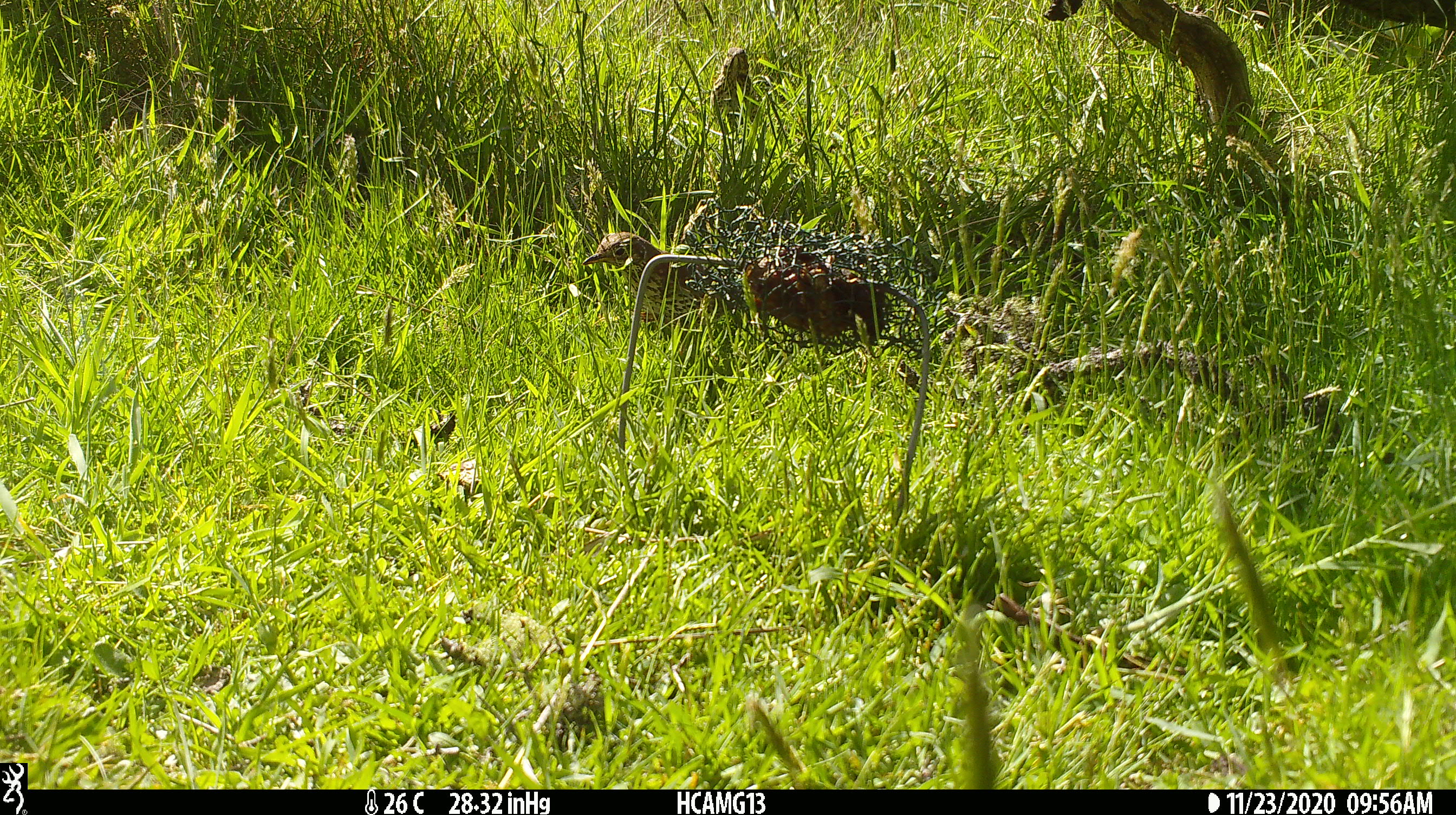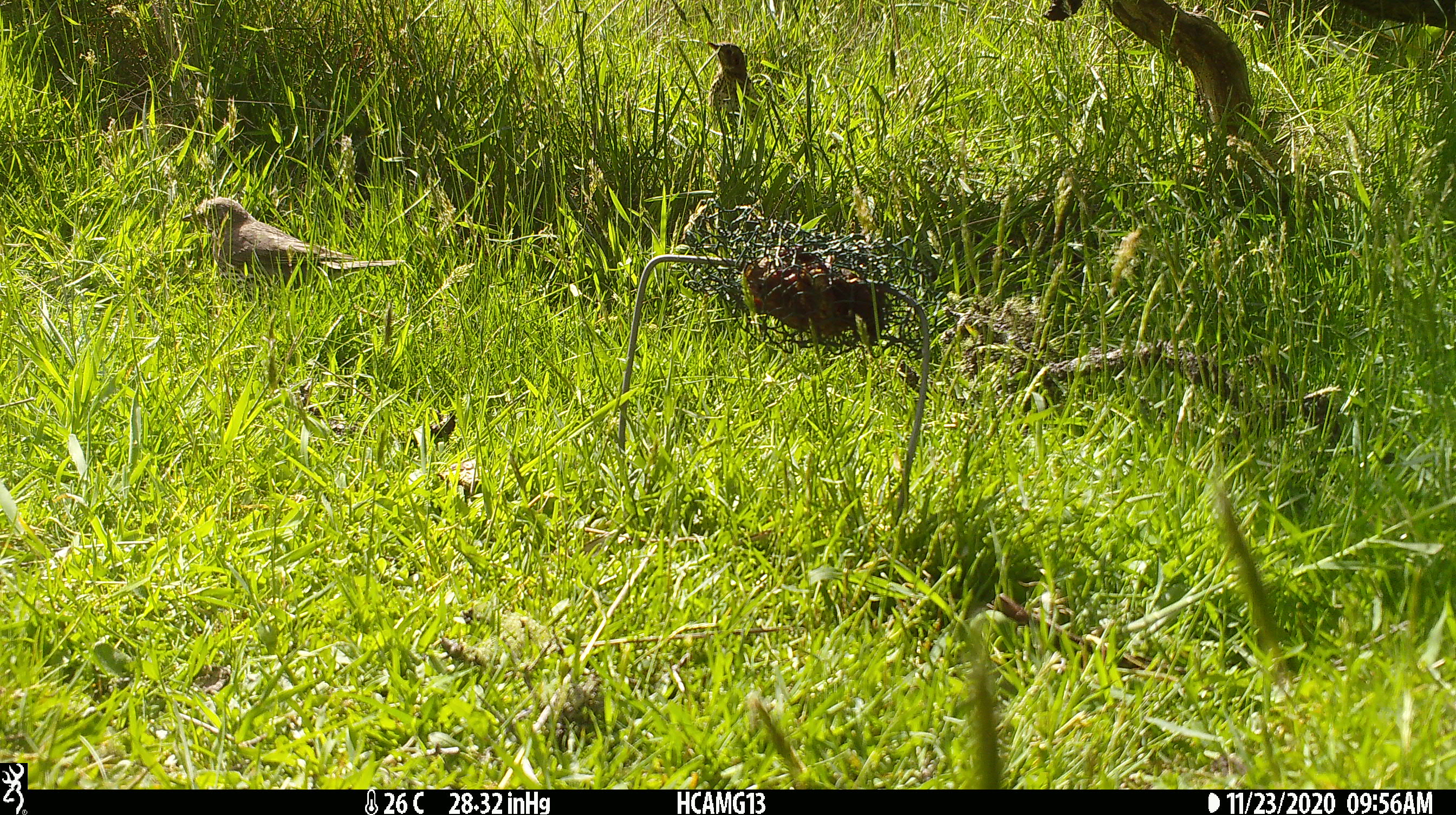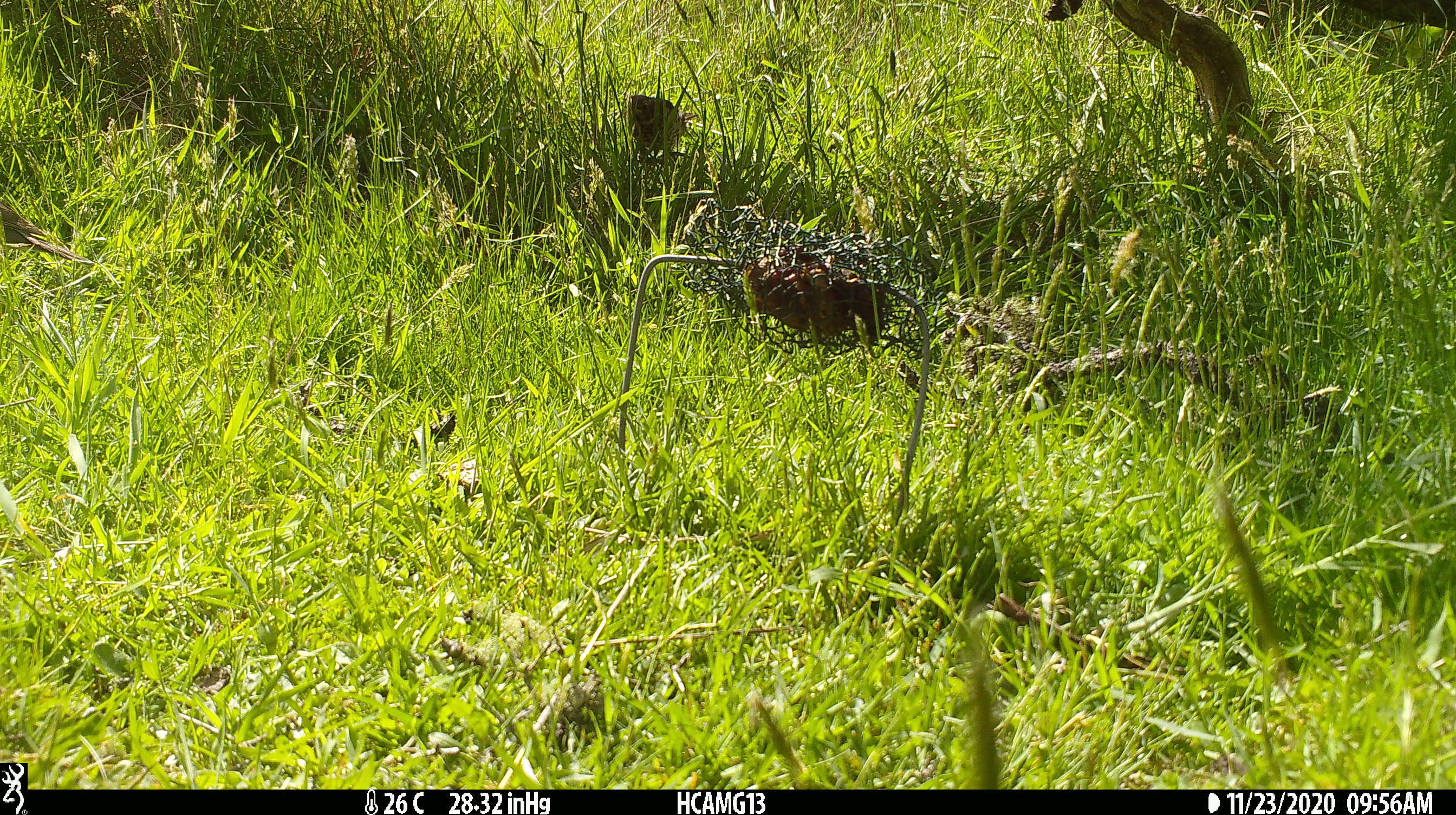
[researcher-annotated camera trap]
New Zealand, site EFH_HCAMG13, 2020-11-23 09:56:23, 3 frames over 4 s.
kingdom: Animalia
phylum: Chordata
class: Aves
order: Passeriformes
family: Turdidae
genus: Turdus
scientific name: Turdus philomelos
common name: song thrush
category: thrush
Thrush (song thrush) (Turdus philomelos).